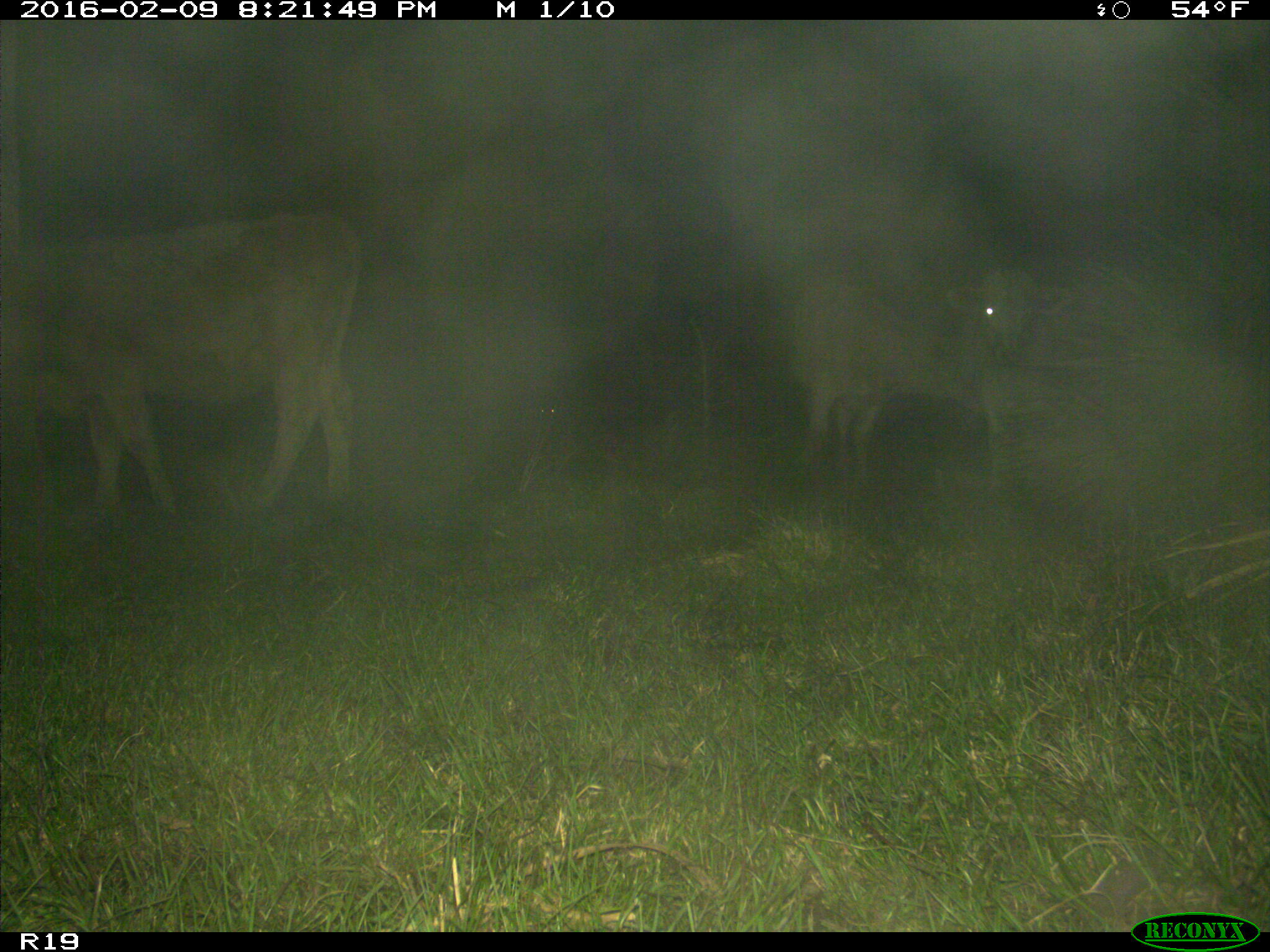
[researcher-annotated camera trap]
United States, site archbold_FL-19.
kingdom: Animalia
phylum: Chordata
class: Mammalia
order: Artiodactyla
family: Bovidae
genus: Bos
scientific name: Bos taurus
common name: domestic cow